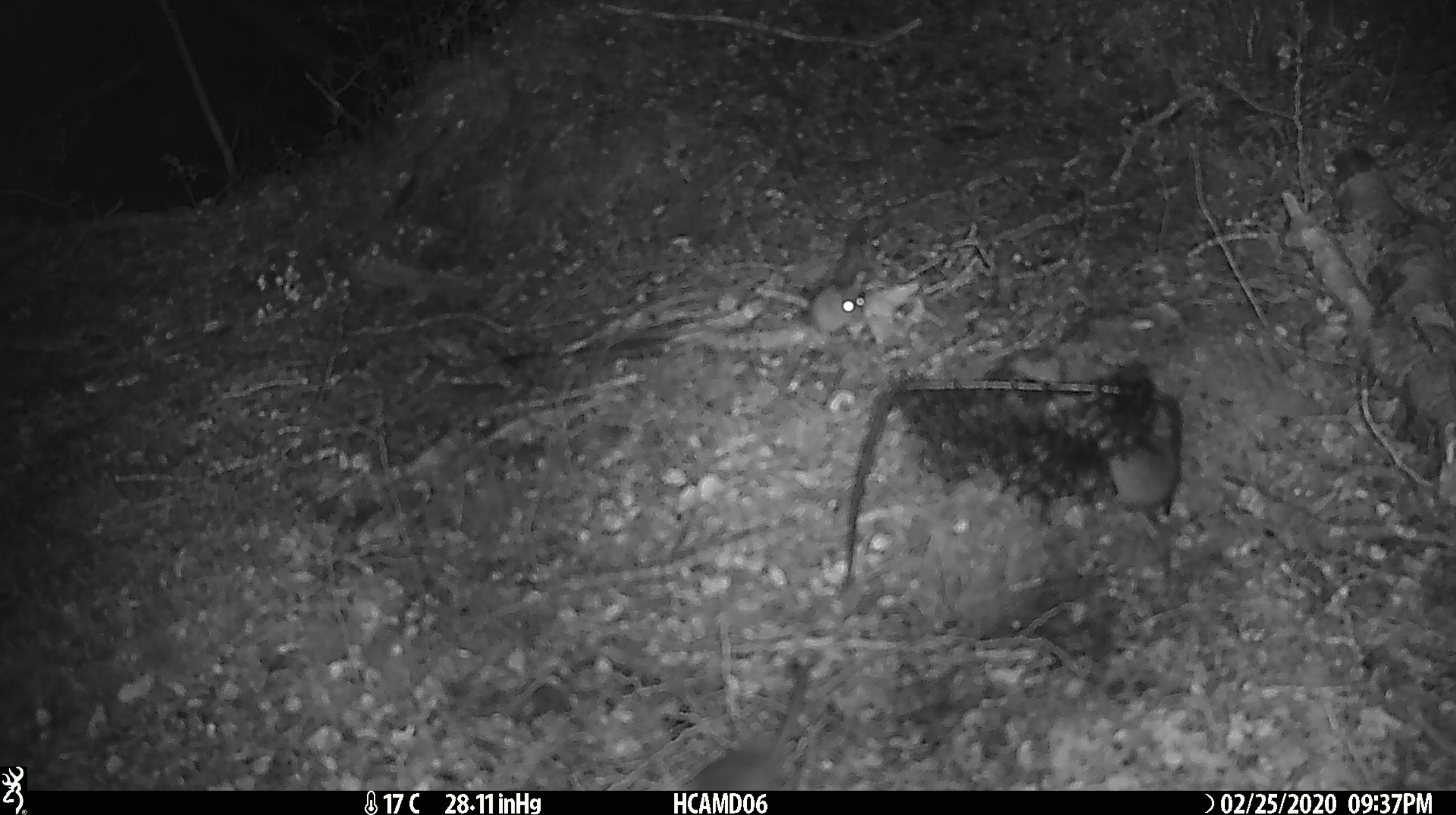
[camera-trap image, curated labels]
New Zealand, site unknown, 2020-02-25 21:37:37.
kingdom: Animalia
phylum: Chordata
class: Mammalia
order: Rodentia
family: Muridae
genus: Mus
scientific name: Mus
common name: mouse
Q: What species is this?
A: Mouse (Mus).